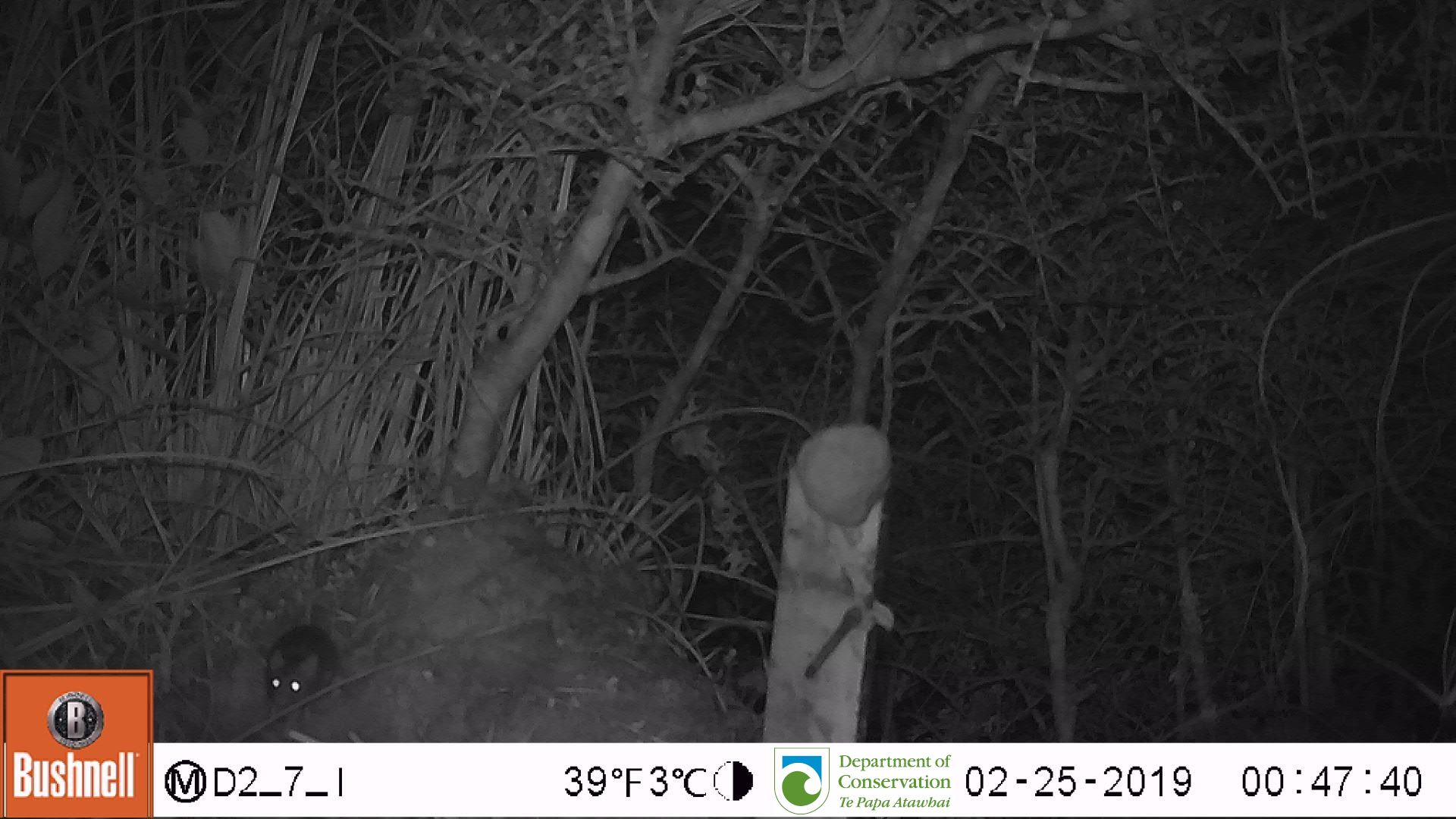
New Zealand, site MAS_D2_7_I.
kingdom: Animalia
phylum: Chordata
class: Mammalia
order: Rodentia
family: Muridae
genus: Mus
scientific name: Mus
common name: mouse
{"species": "mouse (Mus)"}